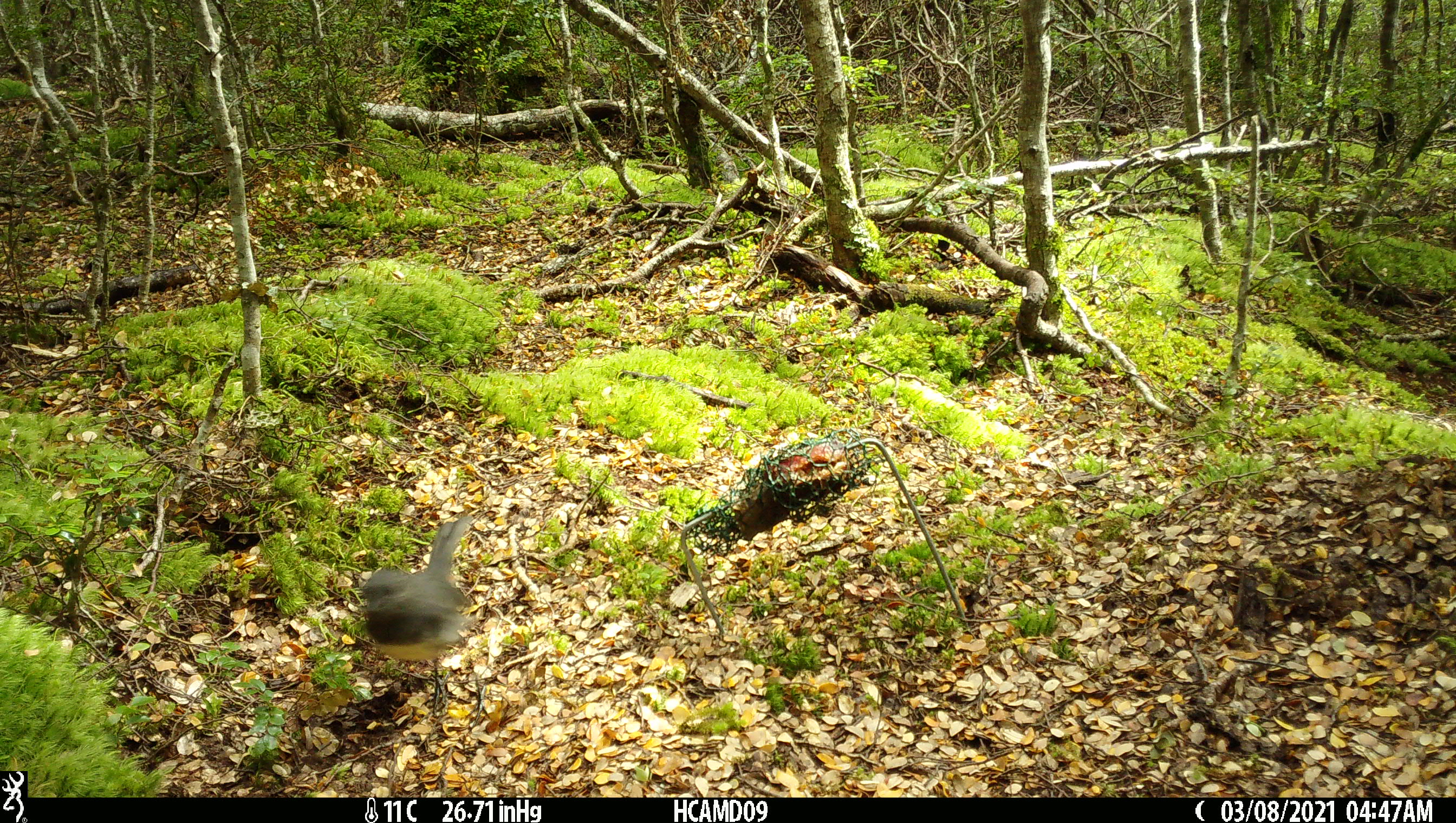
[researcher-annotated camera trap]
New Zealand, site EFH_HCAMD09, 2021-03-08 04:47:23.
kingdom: Animalia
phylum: Chordata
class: Aves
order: Passeriformes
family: Petroicidae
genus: Petroica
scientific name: Petroica australis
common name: new zealand robin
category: robin